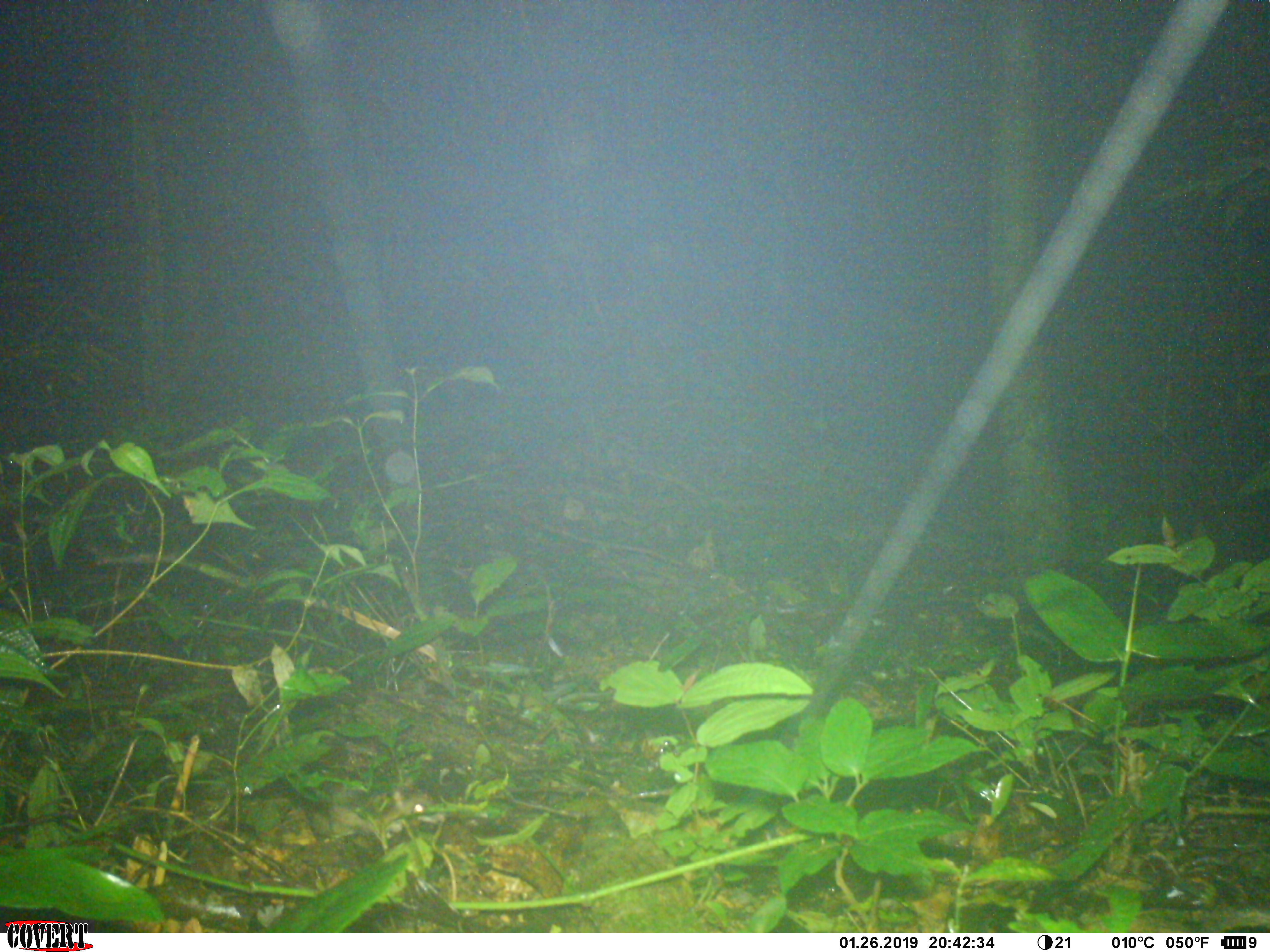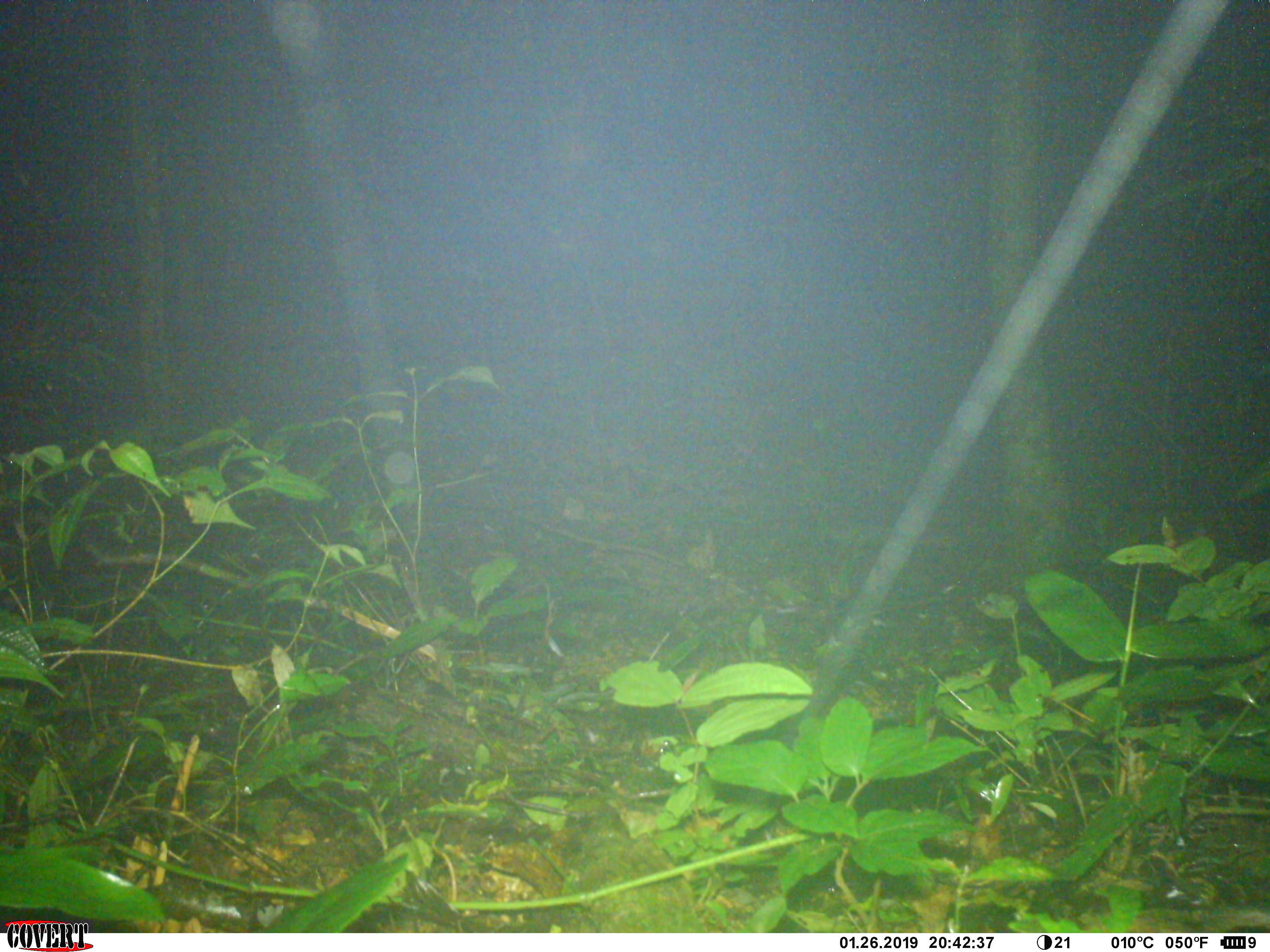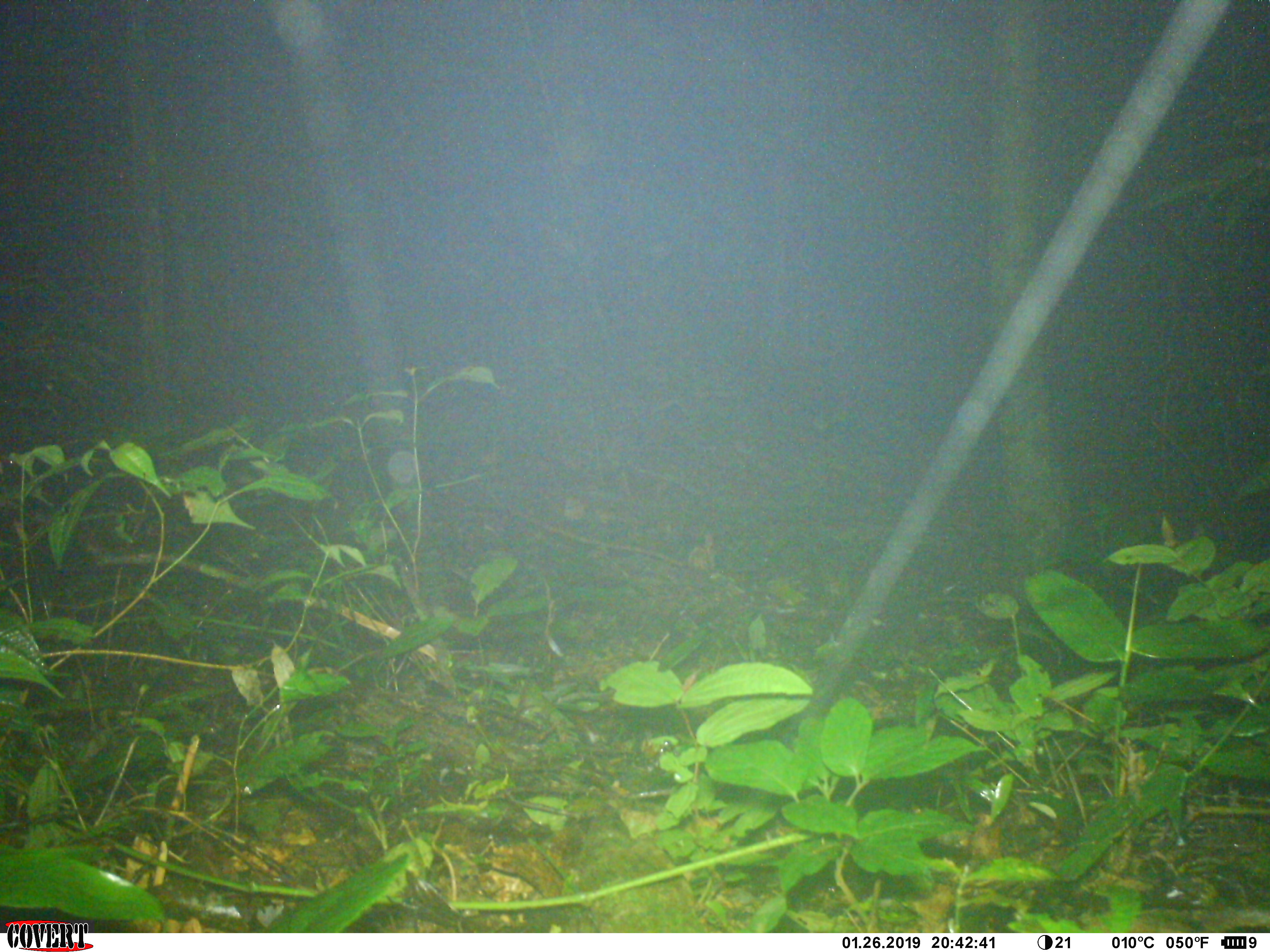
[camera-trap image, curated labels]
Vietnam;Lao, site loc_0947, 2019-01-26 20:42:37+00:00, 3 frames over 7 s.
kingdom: Animalia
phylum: Chordata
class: Mammalia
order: Rodentia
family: Muridae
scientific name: Muridae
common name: old-world mice and rats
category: unidentified murid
Unidentified murid (old-world mice and rats) (Muridae). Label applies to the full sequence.